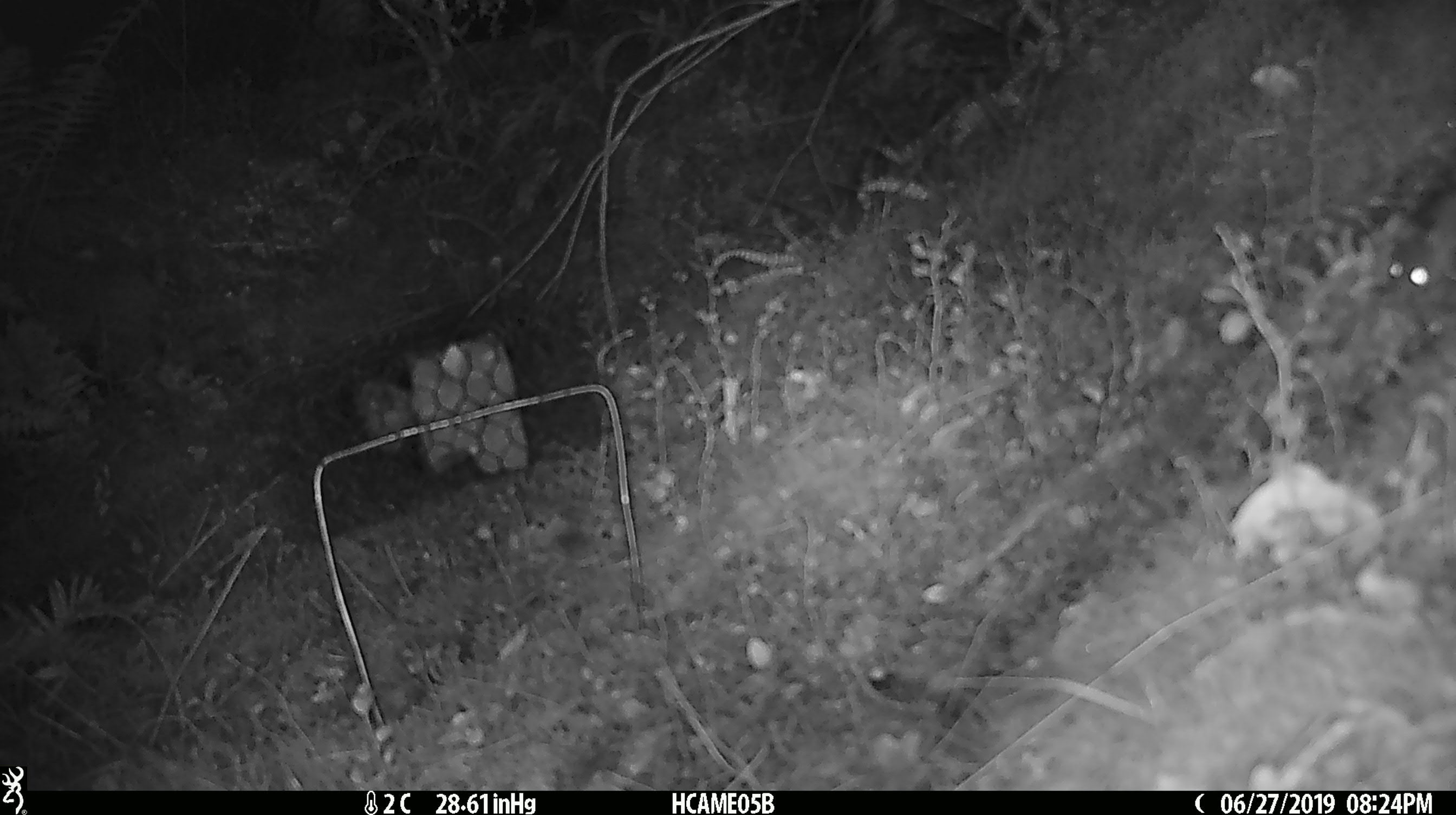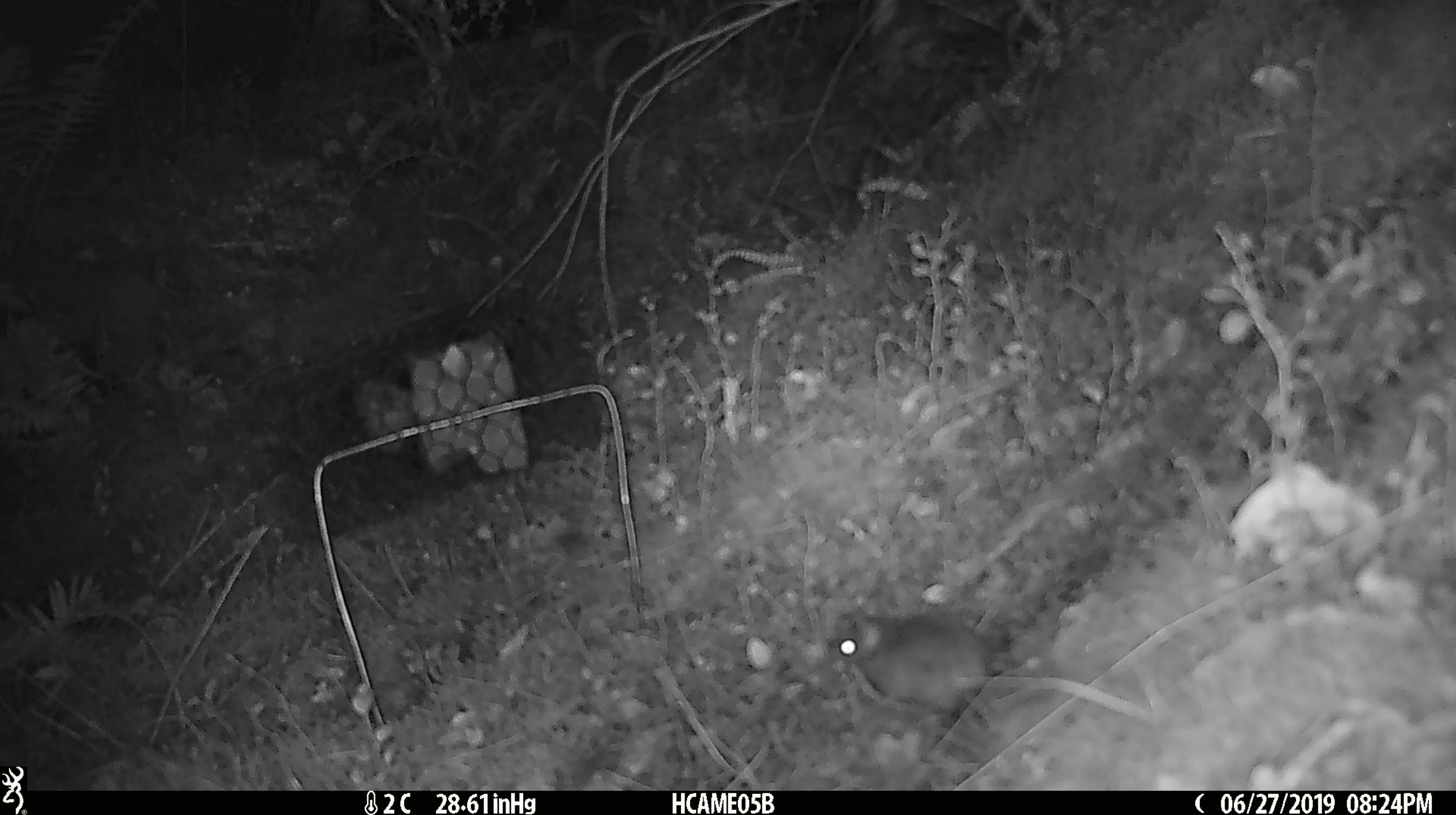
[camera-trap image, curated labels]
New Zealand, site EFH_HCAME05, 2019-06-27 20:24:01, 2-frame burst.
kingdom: Animalia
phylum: Chordata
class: Mammalia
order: Rodentia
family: Muridae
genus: Mus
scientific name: Mus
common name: mouse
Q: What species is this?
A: Mouse (Mus).